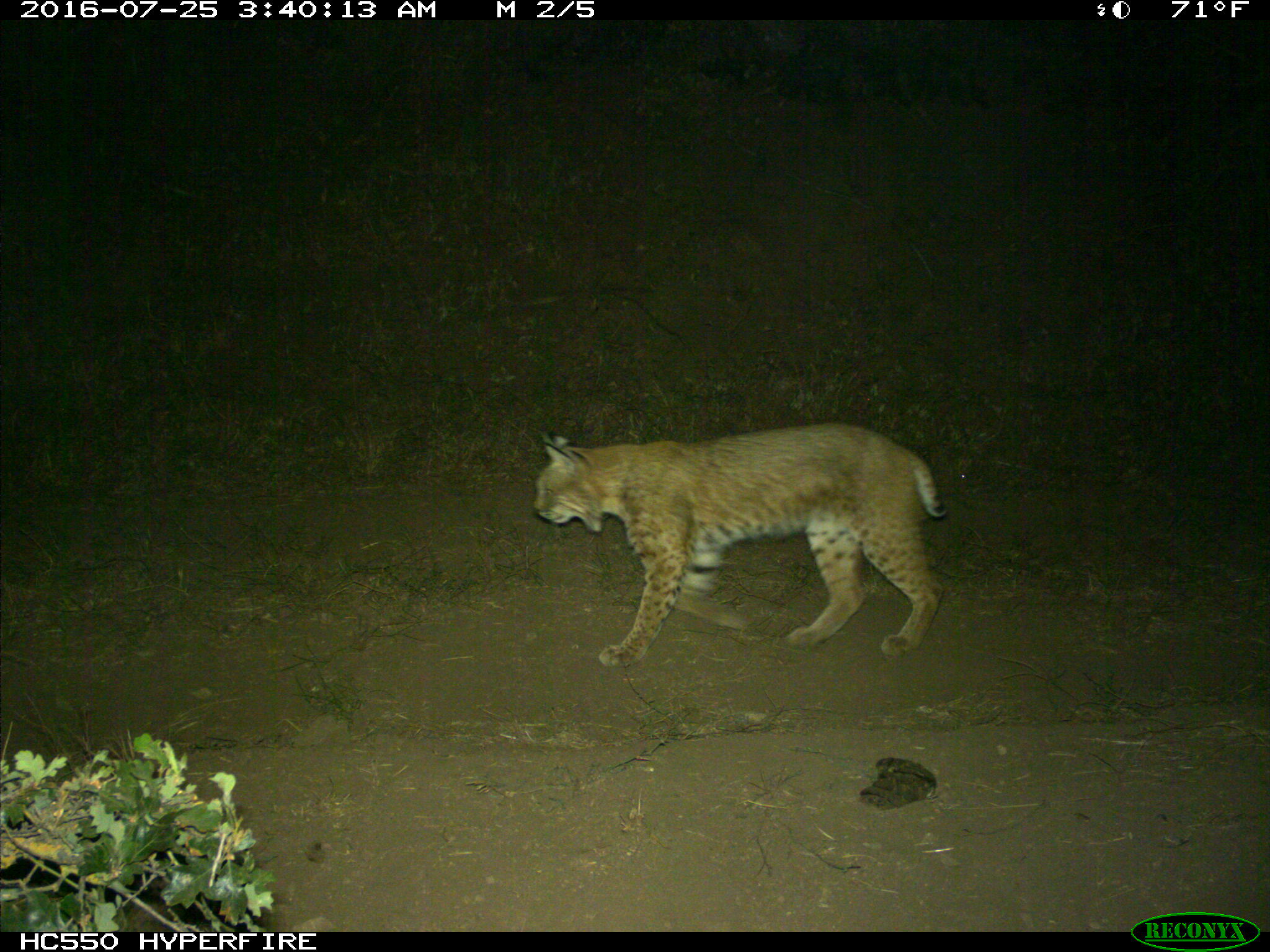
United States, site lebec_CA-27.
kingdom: Animalia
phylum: Chordata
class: Mammalia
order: Carnivora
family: Felidae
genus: Lynx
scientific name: Lynx rufus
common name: bobcat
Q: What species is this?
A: Lynx rufus (bobcat).